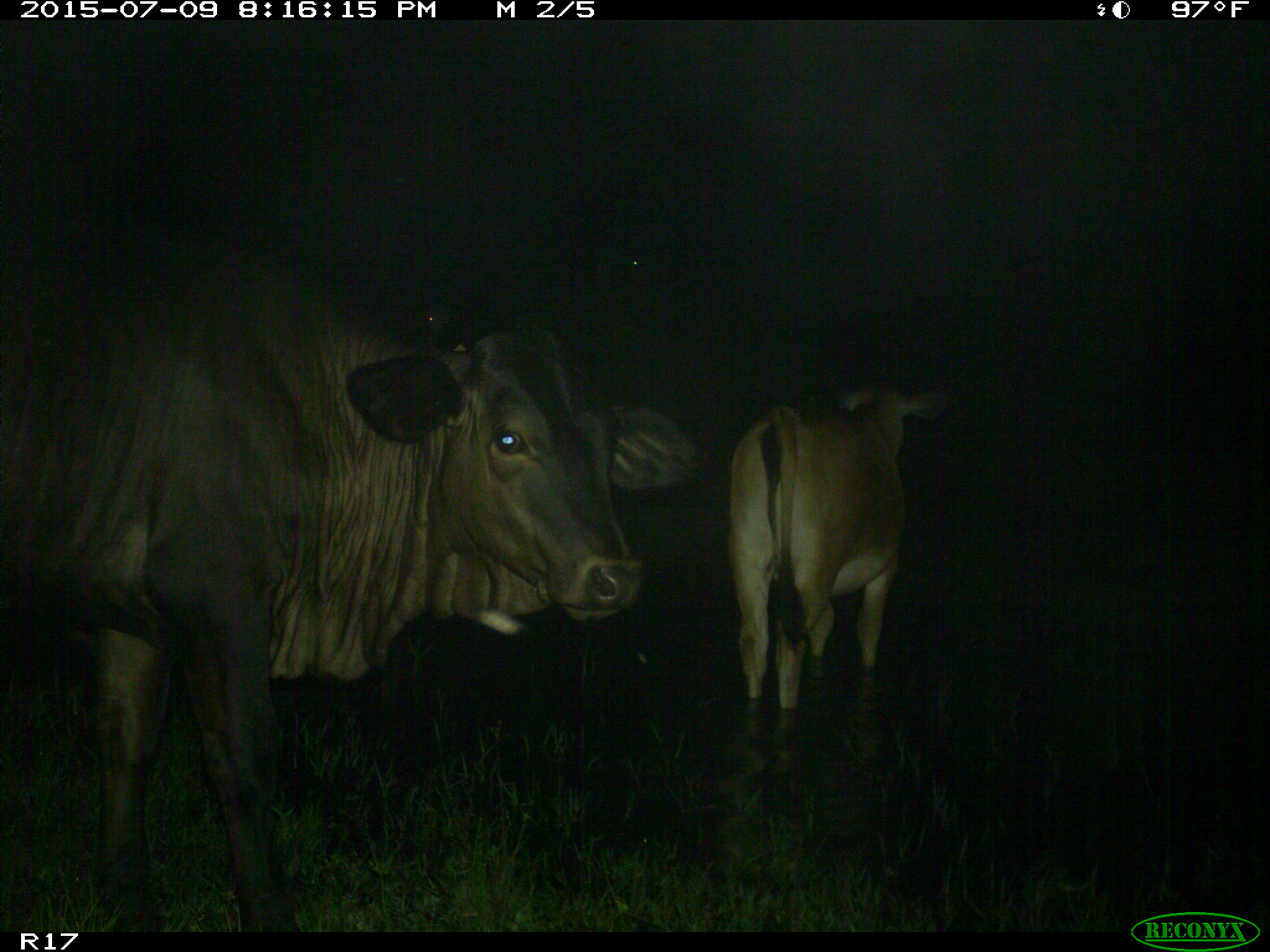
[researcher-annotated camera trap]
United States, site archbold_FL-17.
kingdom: Animalia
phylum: Chordata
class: Mammalia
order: Artiodactyla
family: Bovidae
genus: Bos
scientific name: Bos taurus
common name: domestic cow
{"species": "Bos taurus (domestic cow)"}